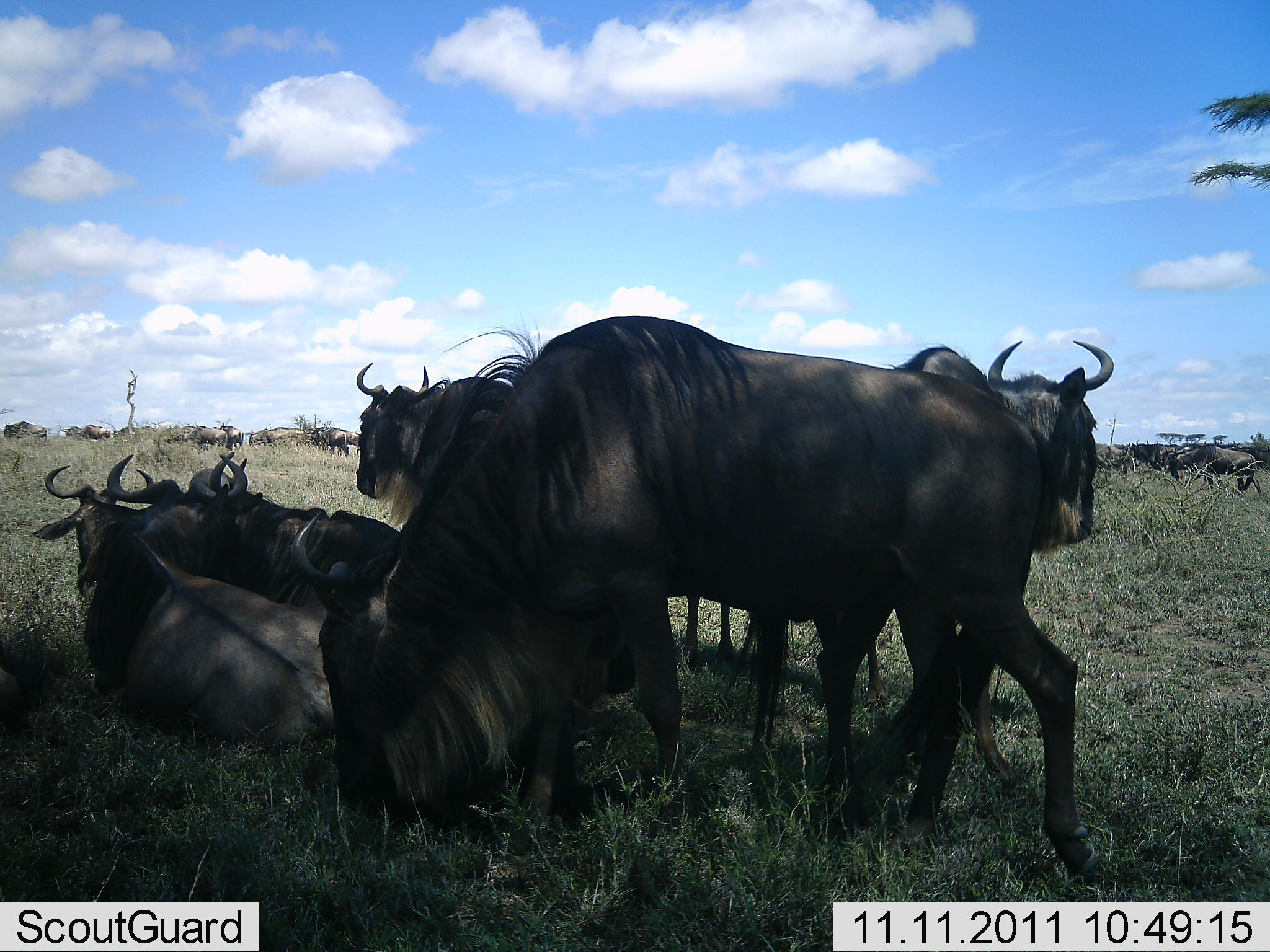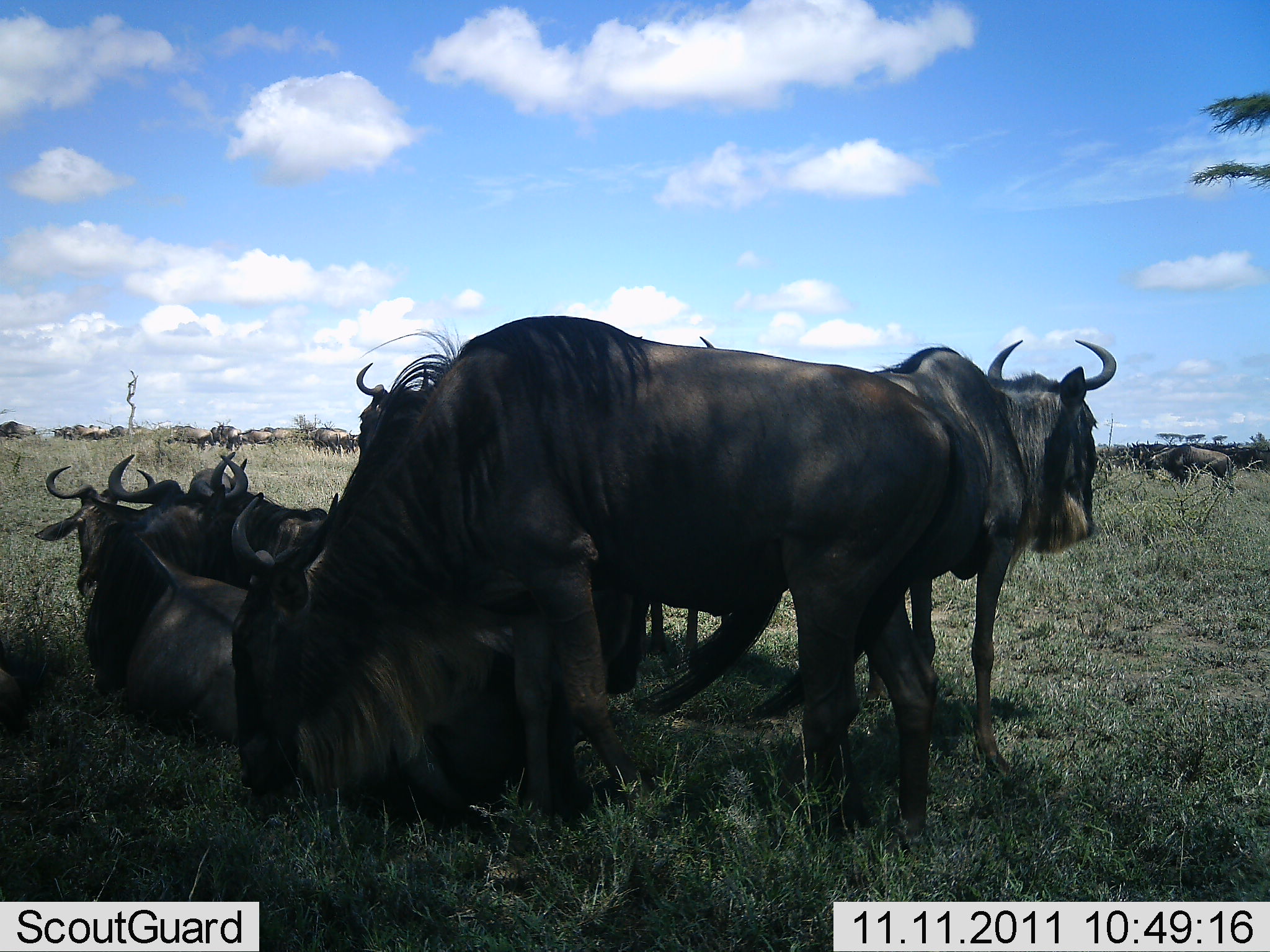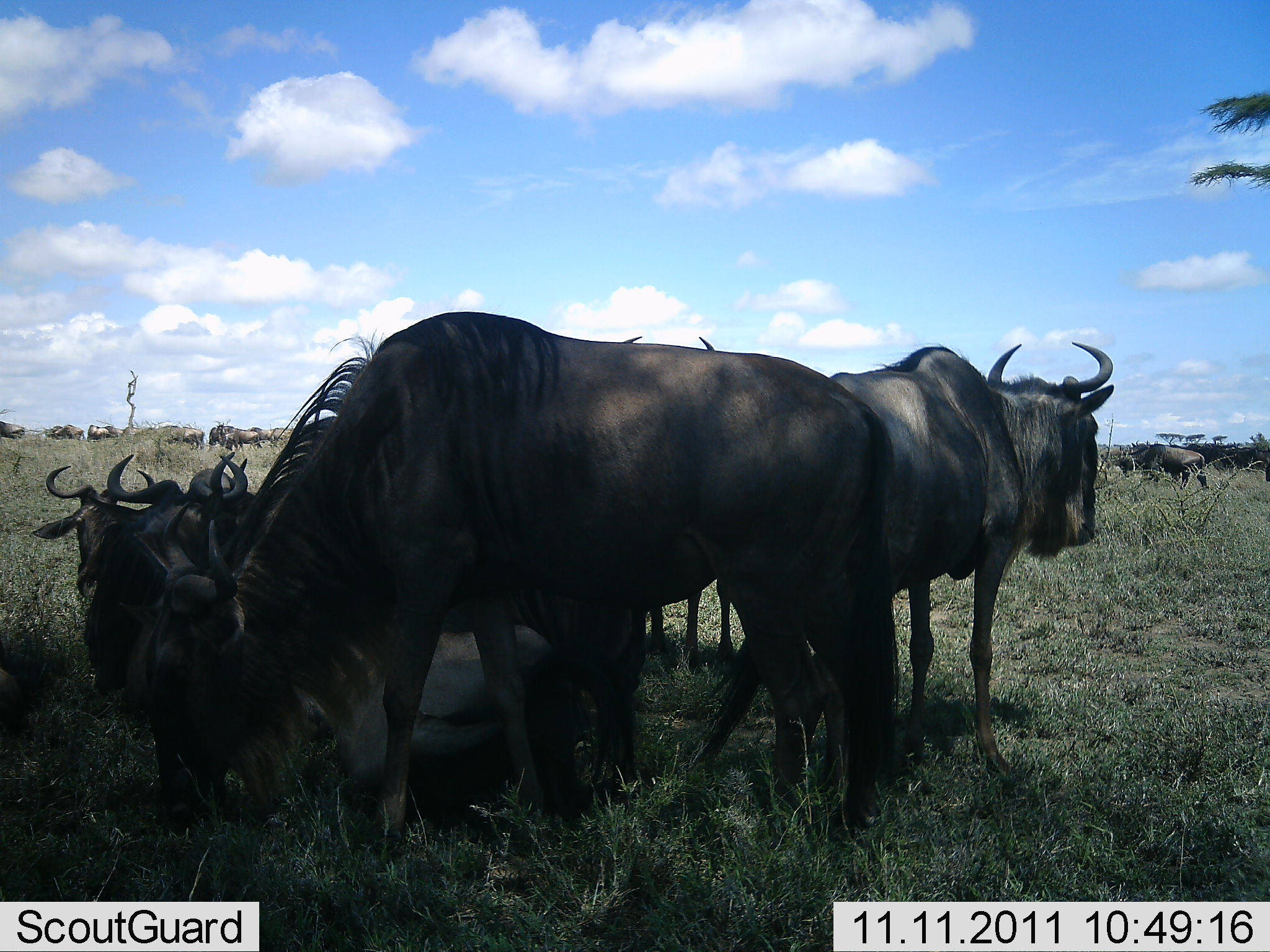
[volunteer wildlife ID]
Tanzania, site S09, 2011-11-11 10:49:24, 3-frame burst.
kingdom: Animalia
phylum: Chordata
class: Mammalia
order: Artiodactyla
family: Bovidae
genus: Connochaetes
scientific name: Connochaetes taurinus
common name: blue wildebeest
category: wildebeest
Wildebeest (blue wildebeest) (Connochaetes taurinus), count 11-50. Behavior (volunteer vote fractions): standing 64%, resting 86%, moving 57%, interacting 14%. Young present (vote fraction): 0%. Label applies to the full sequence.